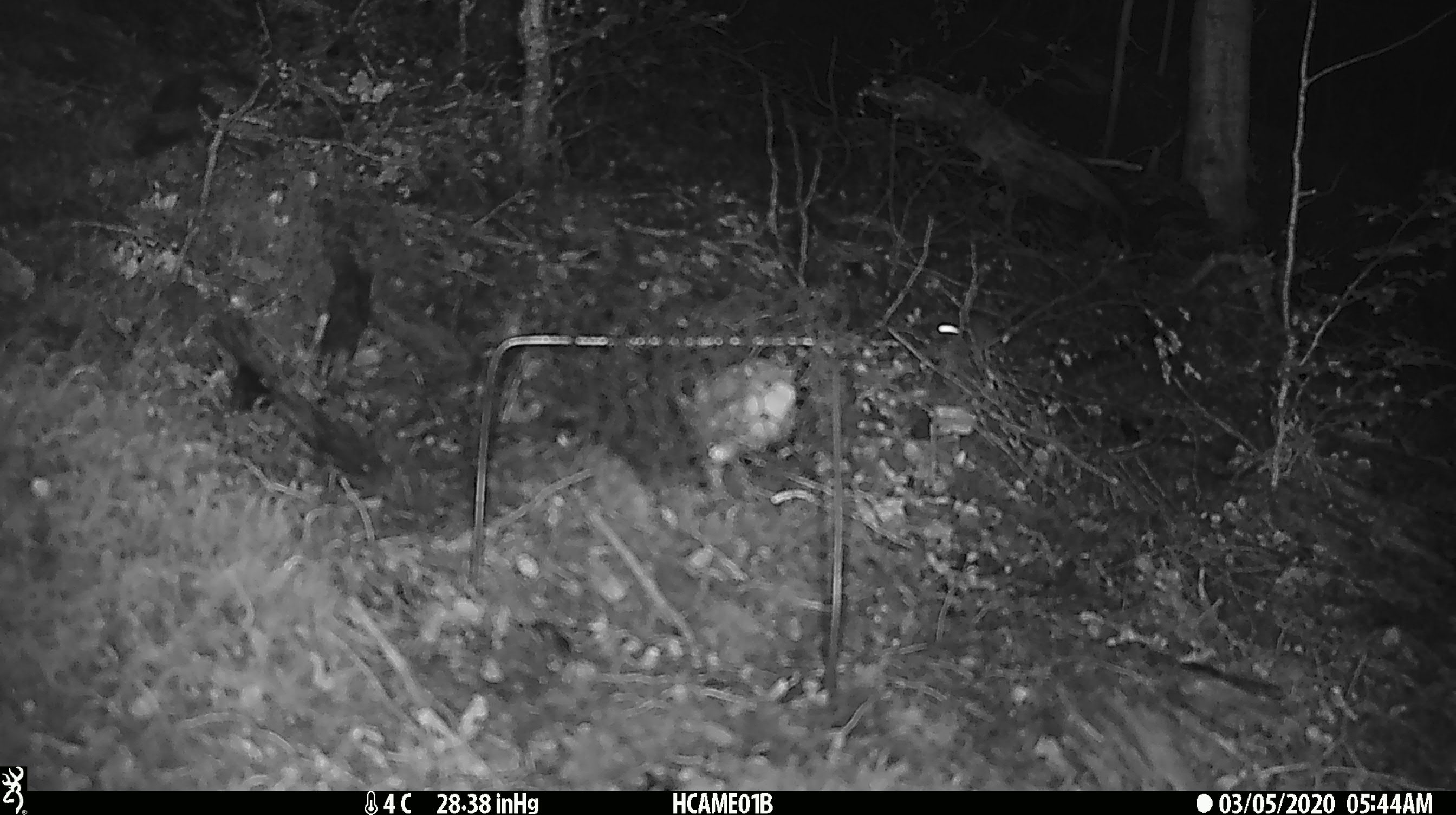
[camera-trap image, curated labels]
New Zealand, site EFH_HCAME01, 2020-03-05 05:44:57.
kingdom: Animalia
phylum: Chordata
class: Mammalia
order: Rodentia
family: Muridae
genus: Mus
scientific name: Mus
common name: mouse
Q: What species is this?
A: Mouse (Mus).